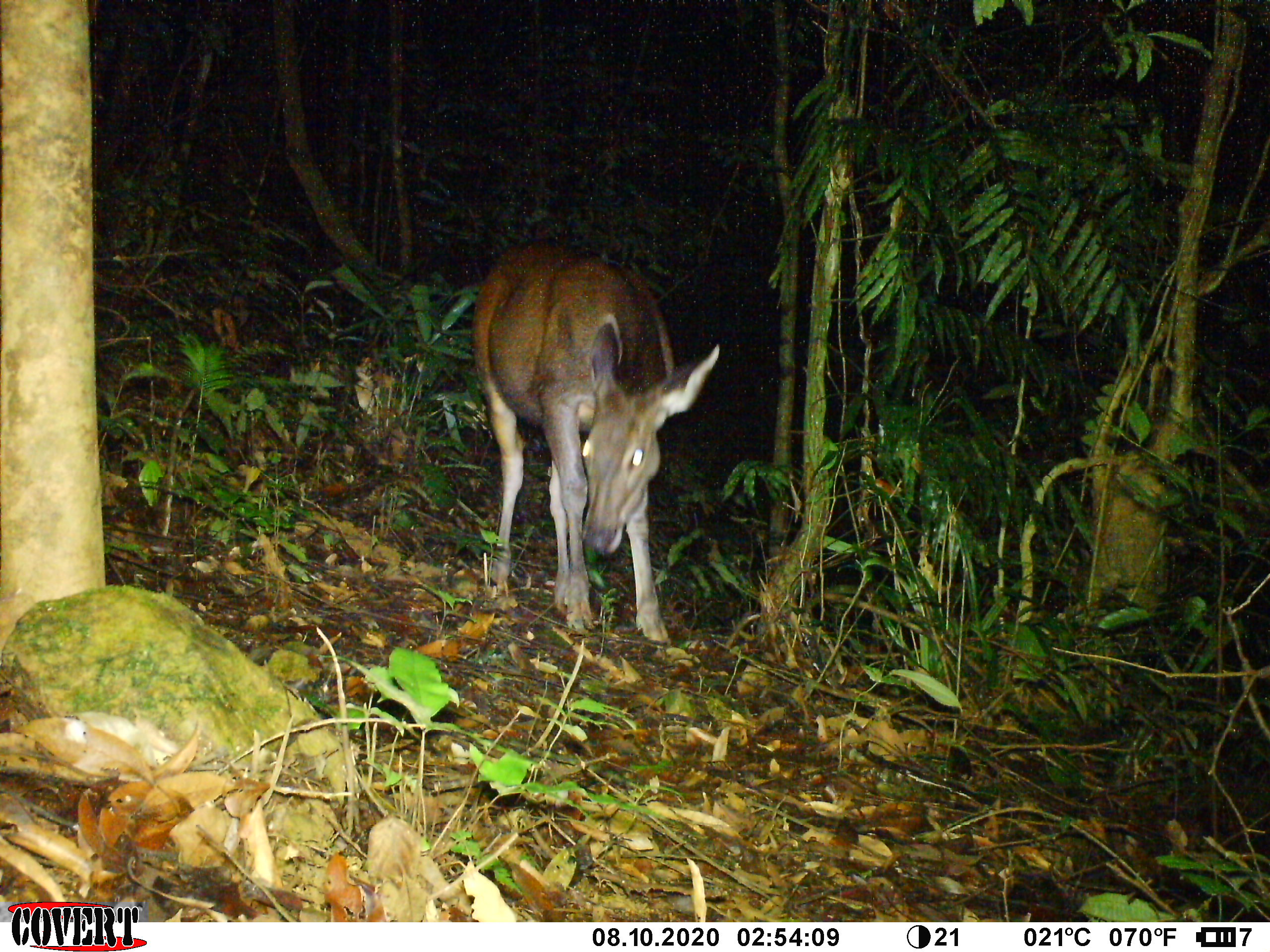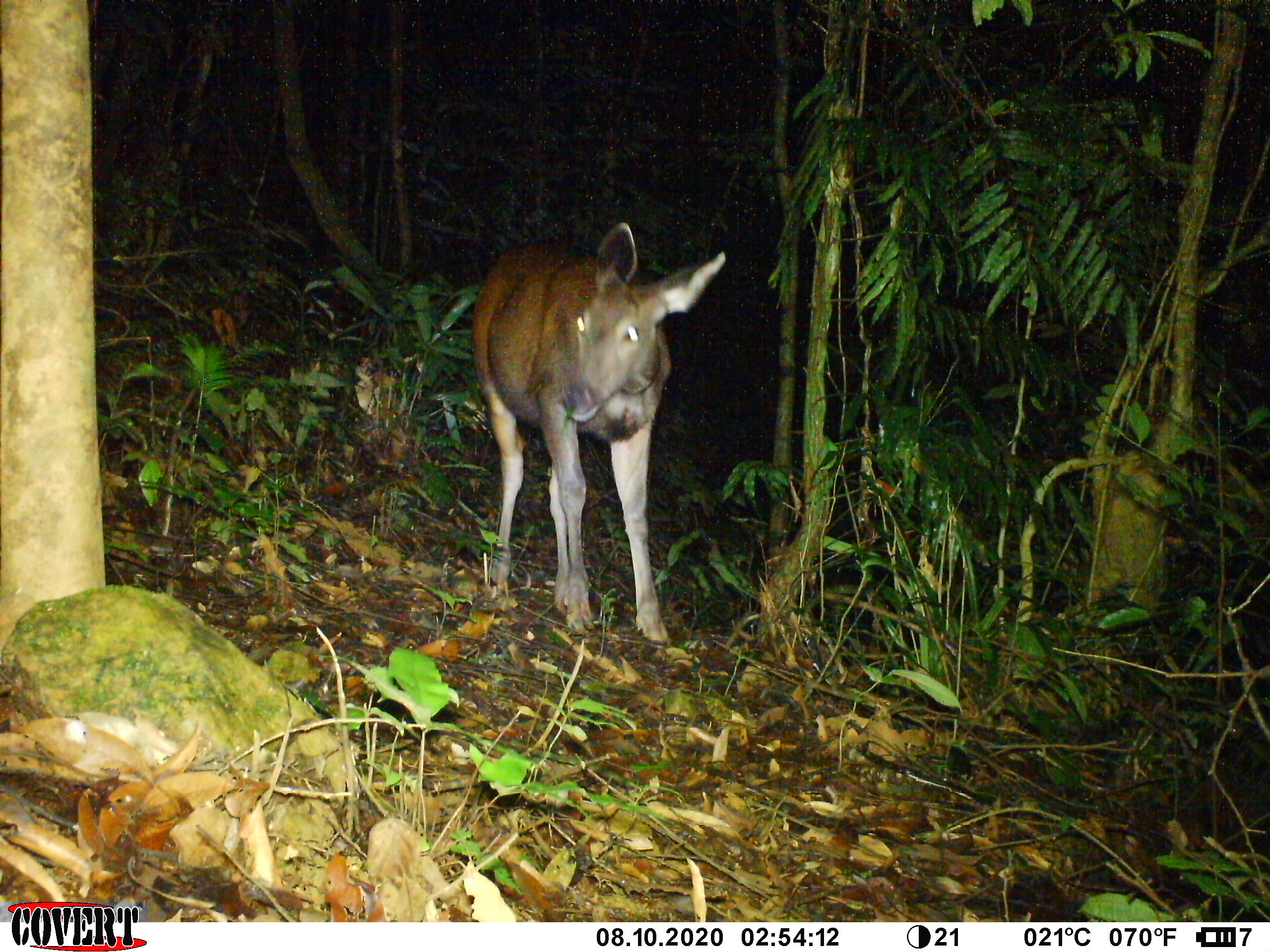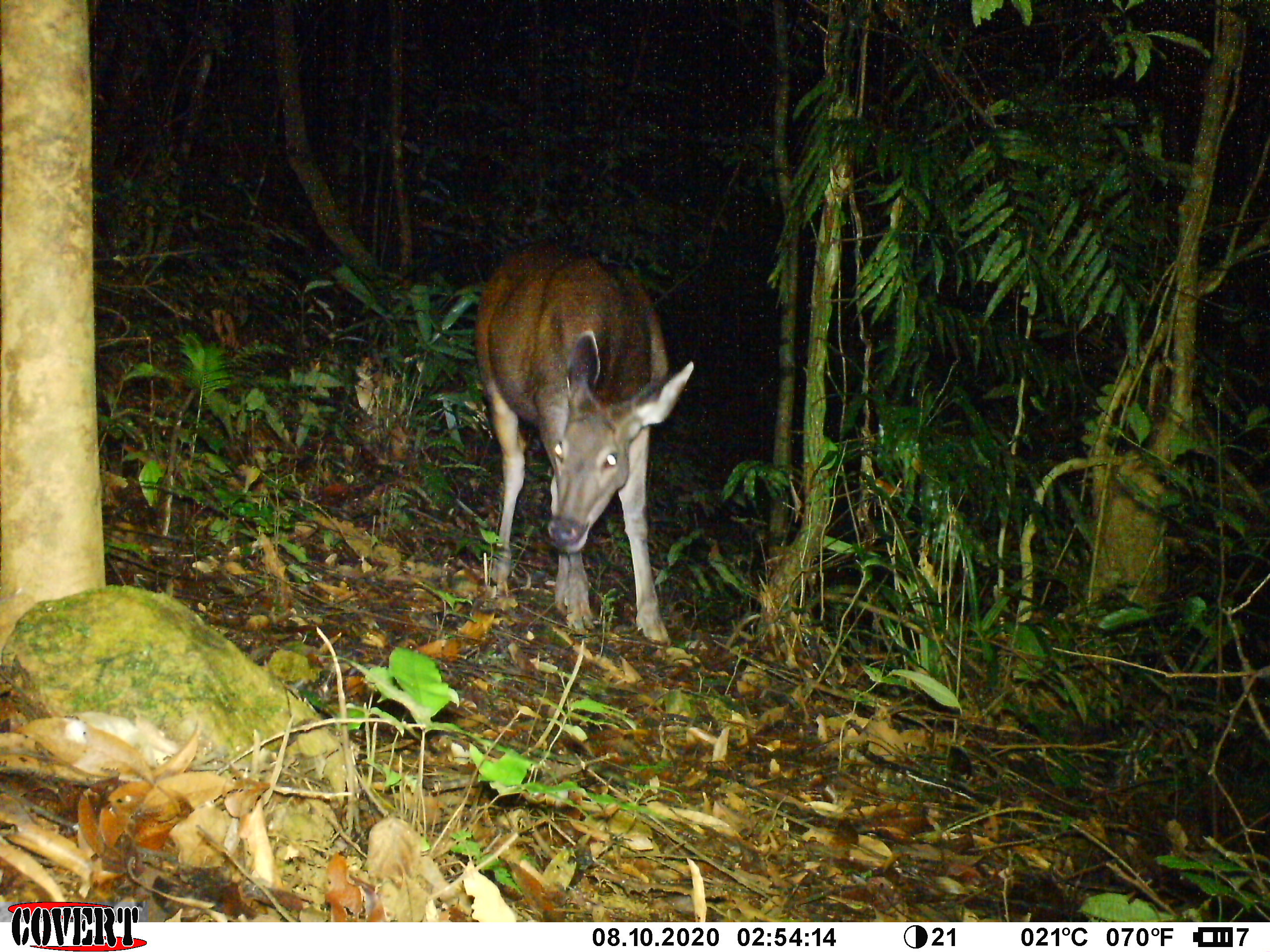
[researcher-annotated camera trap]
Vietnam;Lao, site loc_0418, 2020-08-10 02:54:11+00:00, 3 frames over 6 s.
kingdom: Animalia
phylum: Chordata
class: Mammalia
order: Artiodactyla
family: Cervidae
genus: Rusa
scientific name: Rusa unicolor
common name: sambar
Sambar (Rusa unicolor). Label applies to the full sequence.